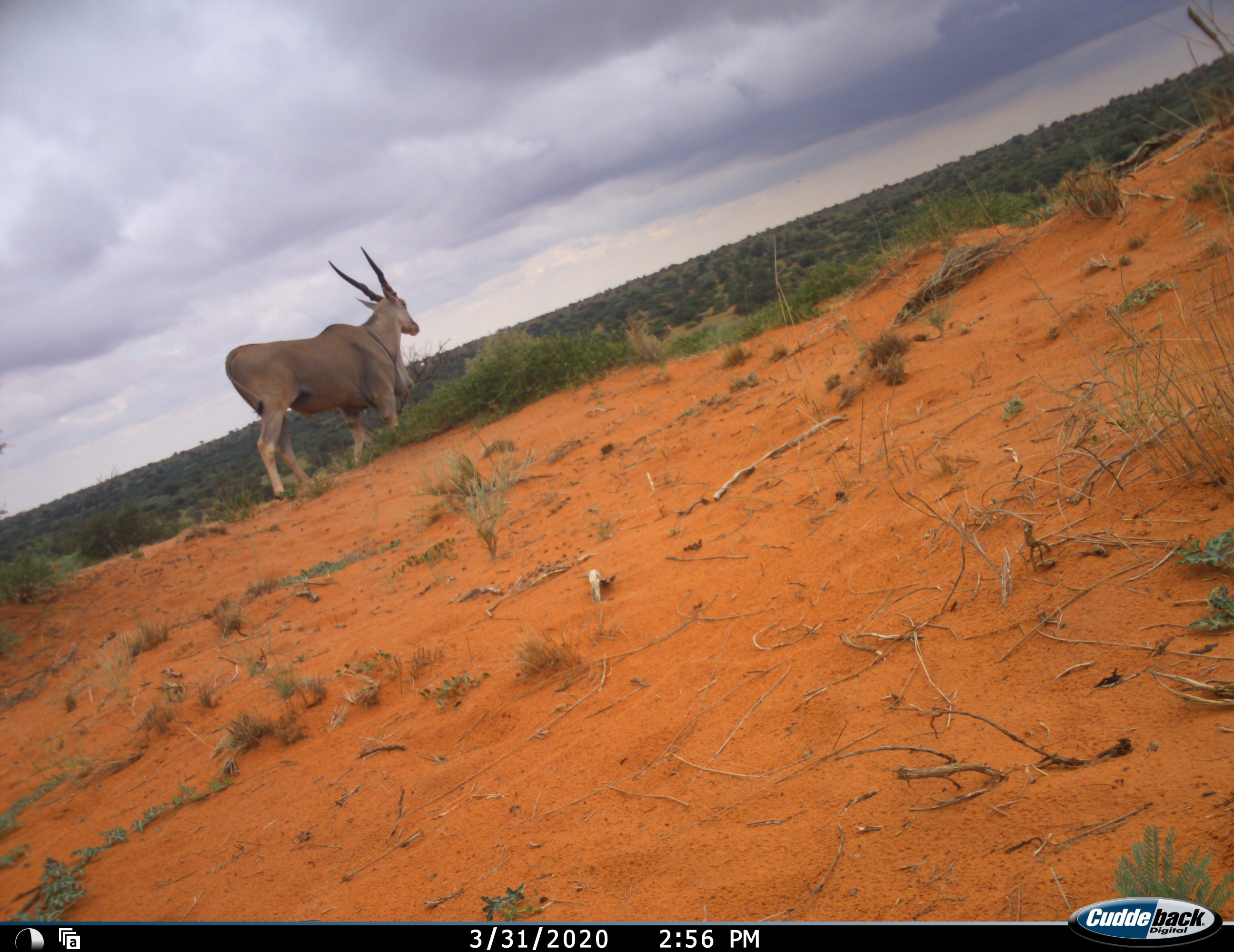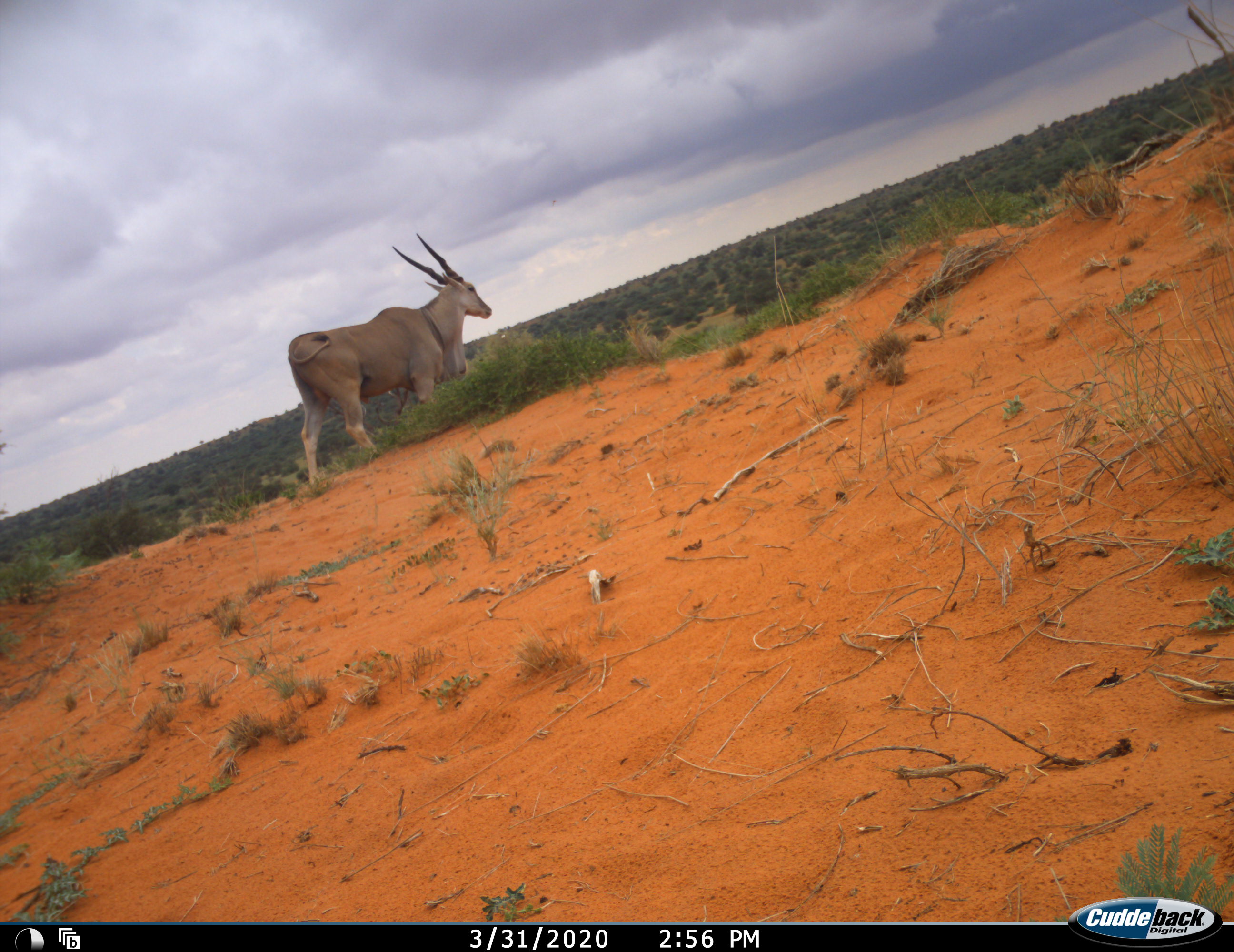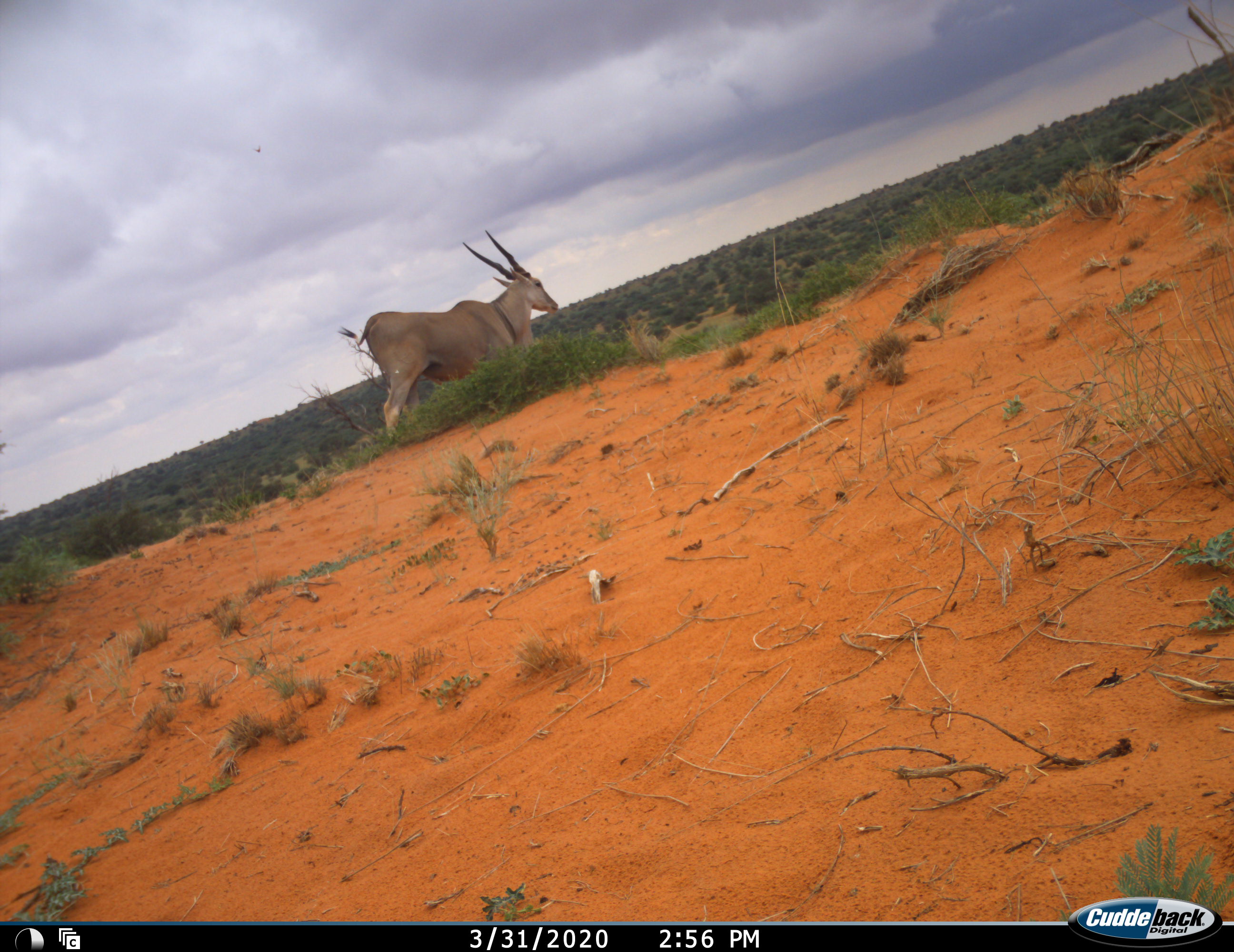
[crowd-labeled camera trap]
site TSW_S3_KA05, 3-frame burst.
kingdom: Animalia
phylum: Chordata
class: Mammalia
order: Artiodactyla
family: Bovidae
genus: Tragelaphus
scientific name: Tragelaphus oryx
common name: eland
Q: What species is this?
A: Eland (Tragelaphus oryx).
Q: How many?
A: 1.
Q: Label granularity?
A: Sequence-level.